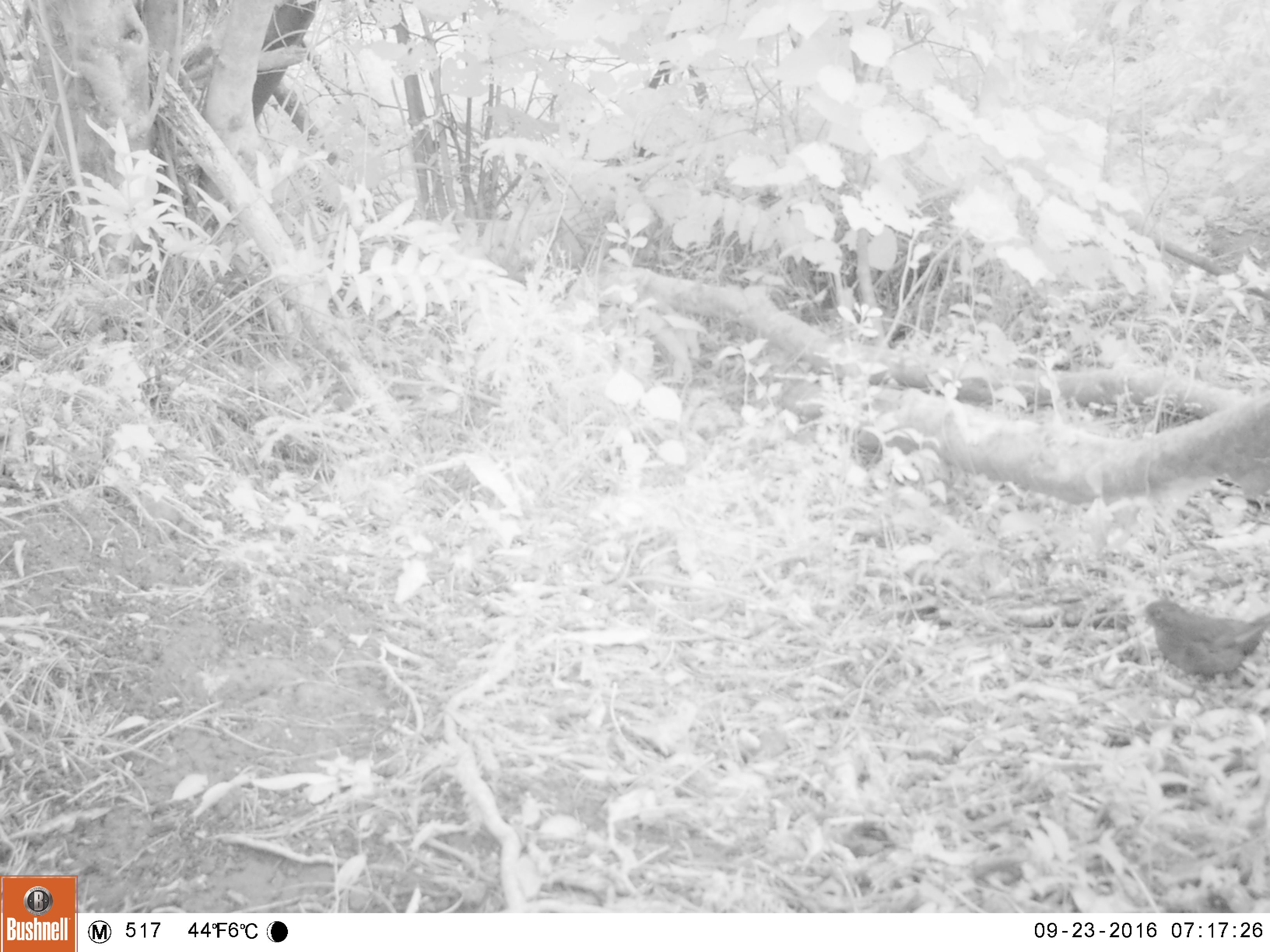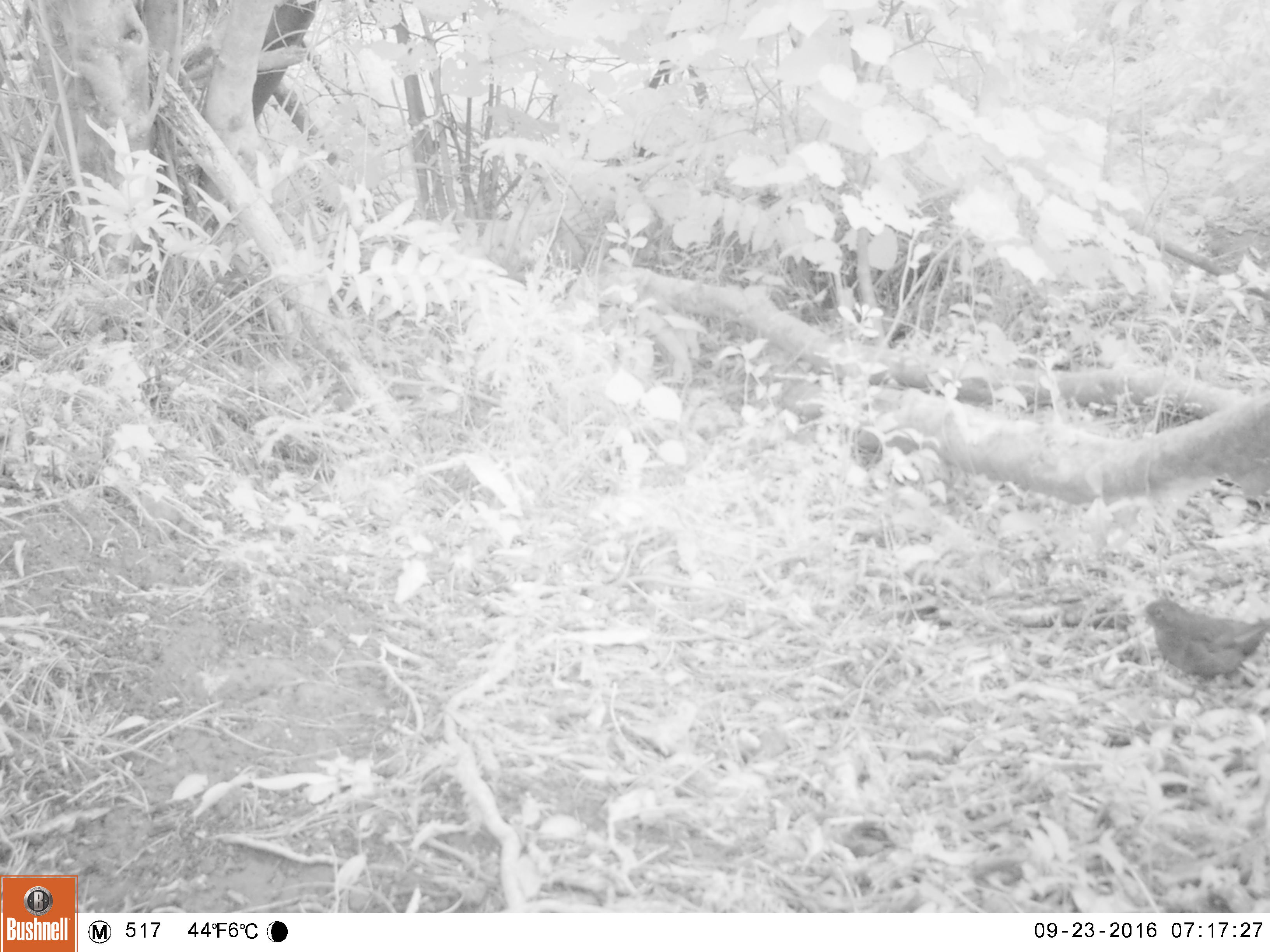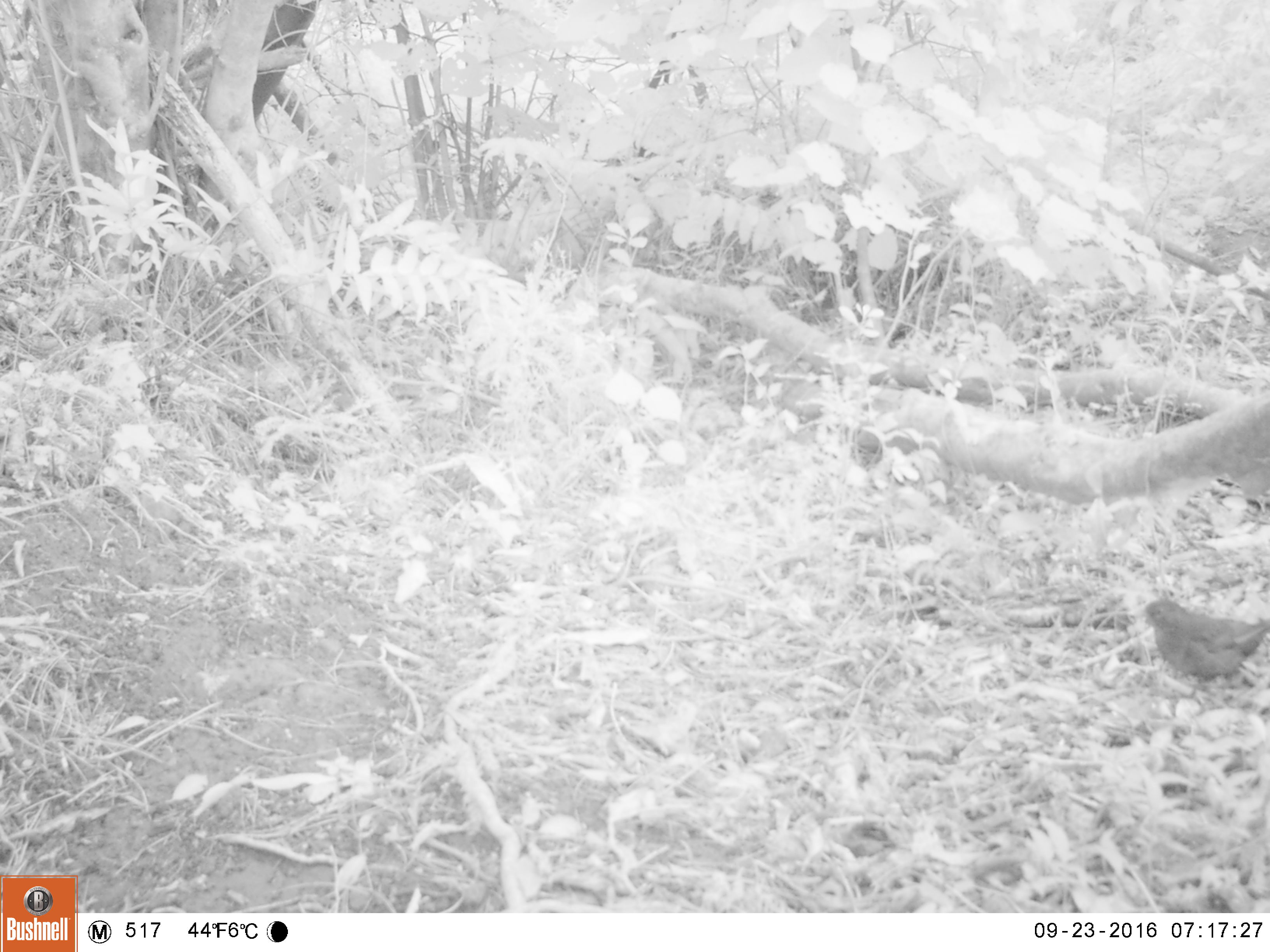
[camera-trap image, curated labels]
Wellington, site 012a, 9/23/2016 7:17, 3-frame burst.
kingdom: Animalia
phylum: Chordata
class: Aves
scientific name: Aves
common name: bird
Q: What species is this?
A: Bird (Aves).